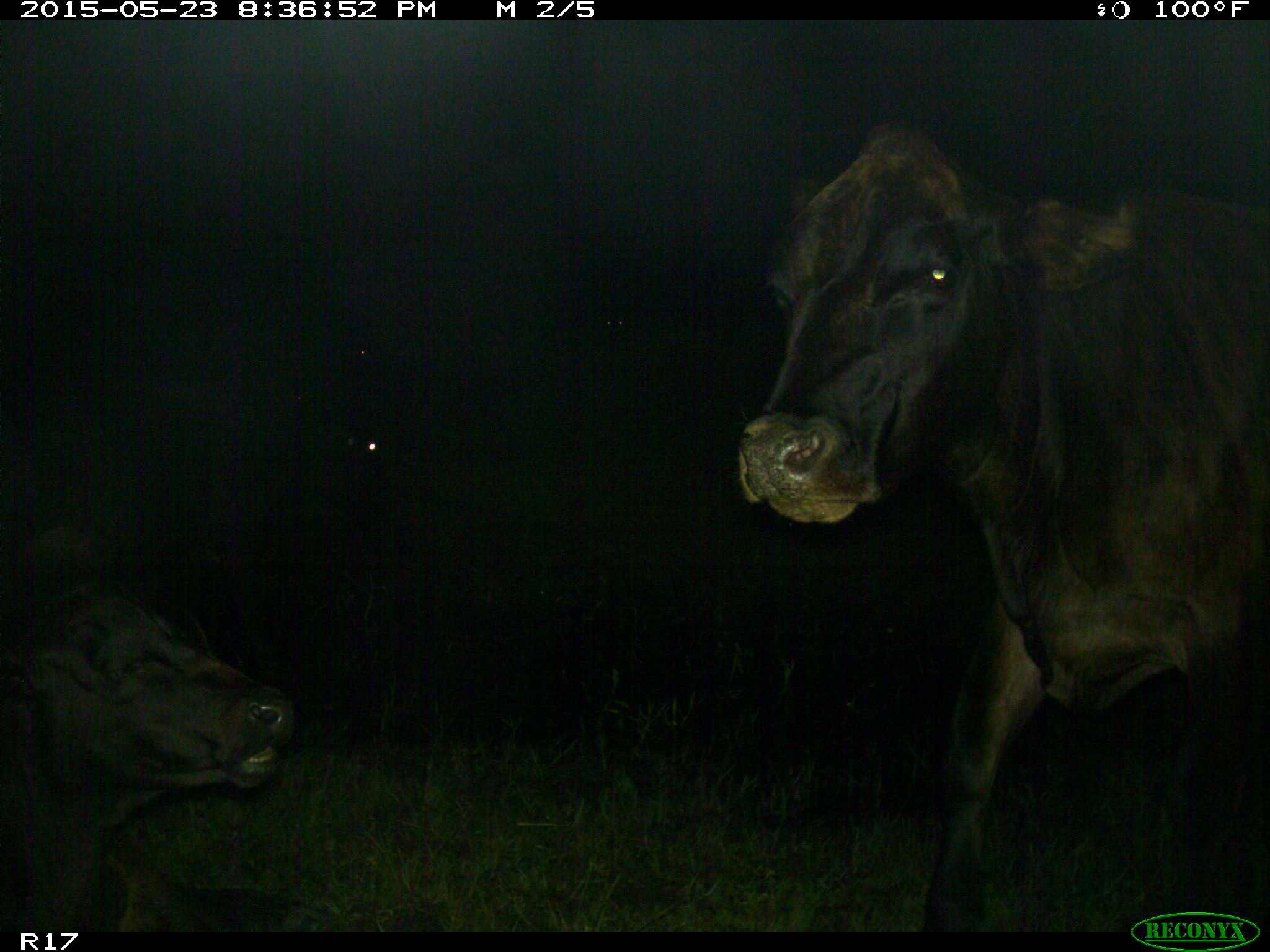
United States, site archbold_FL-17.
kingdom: Animalia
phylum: Chordata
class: Mammalia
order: Artiodactyla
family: Bovidae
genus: Bos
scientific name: Bos taurus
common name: domestic cow